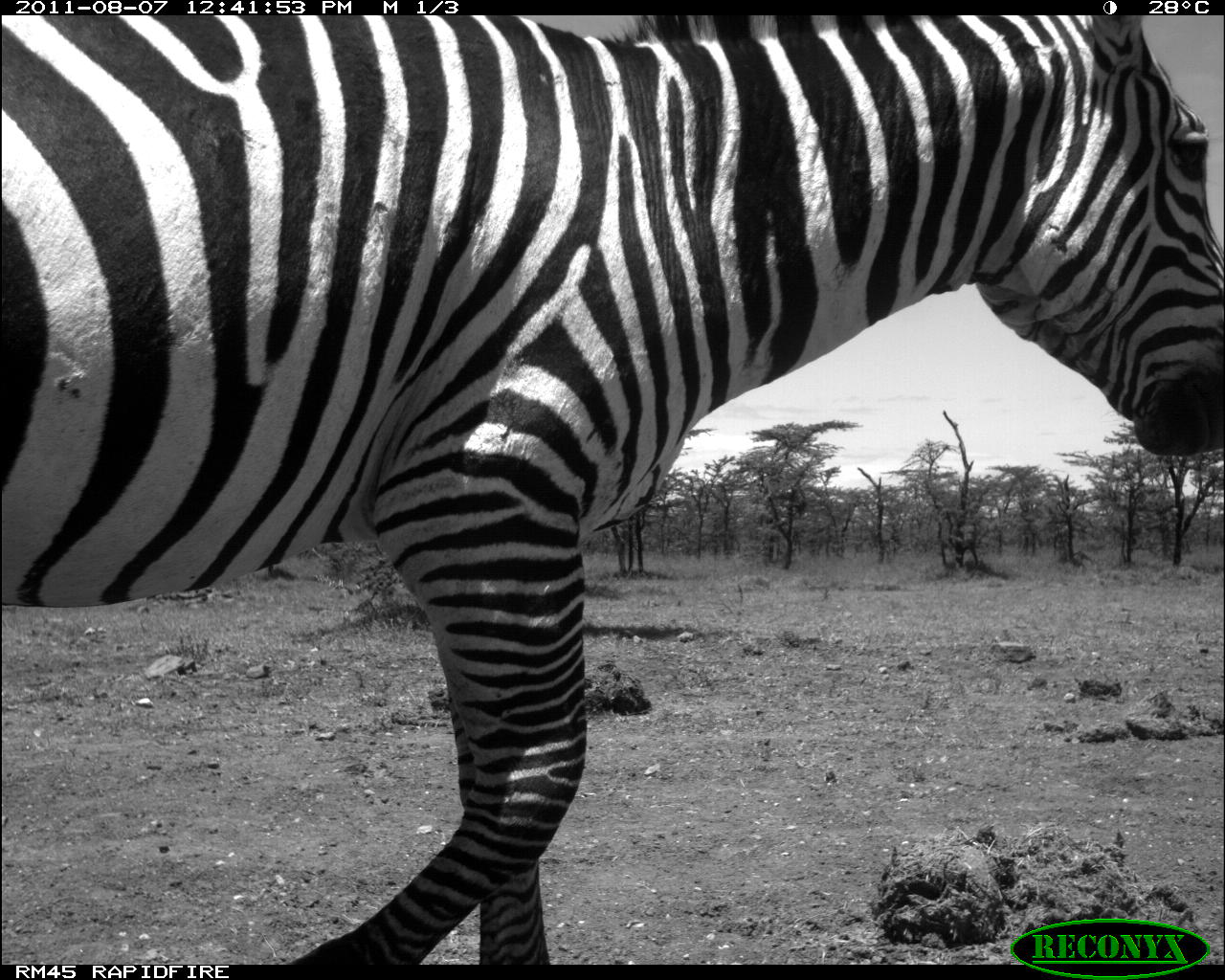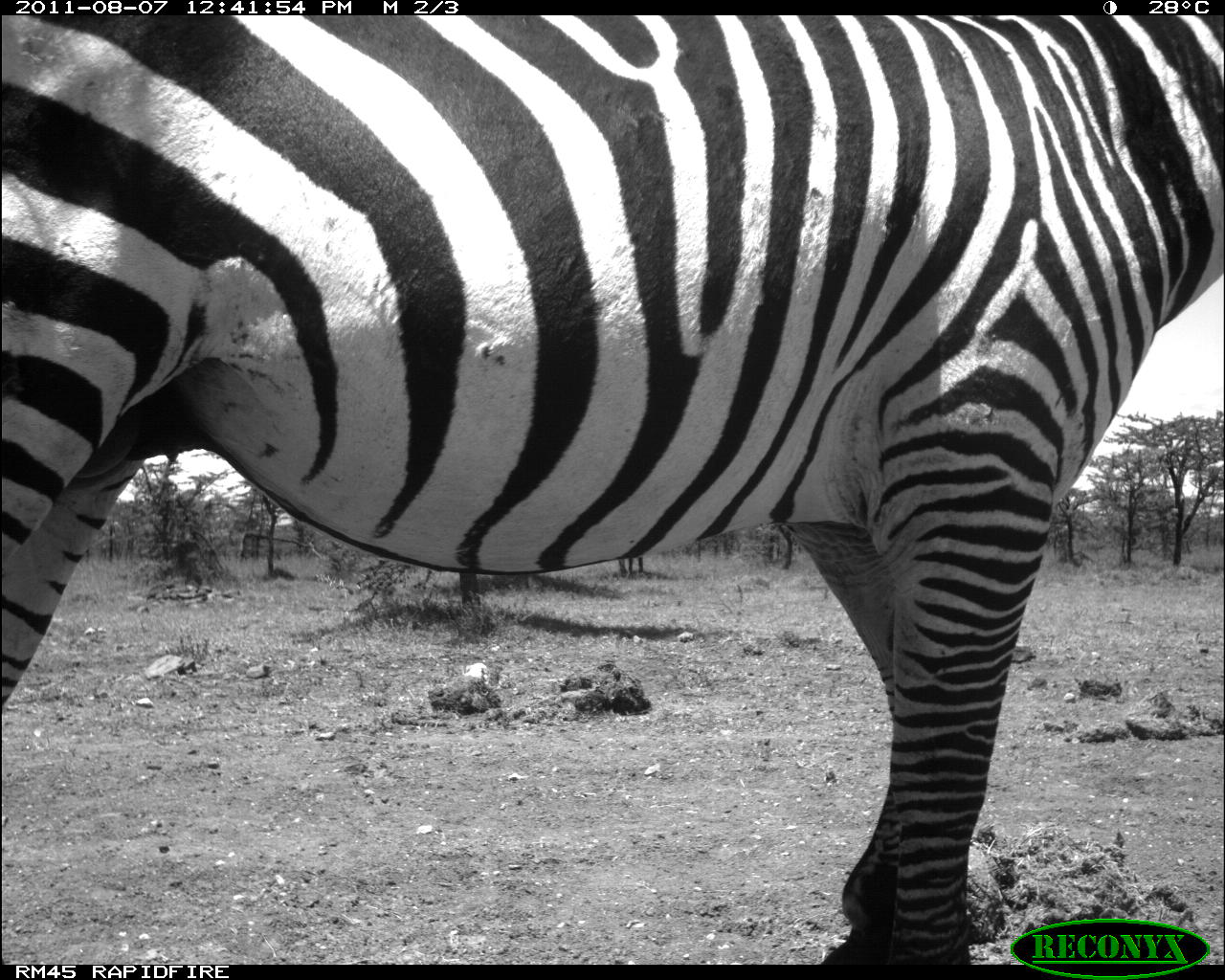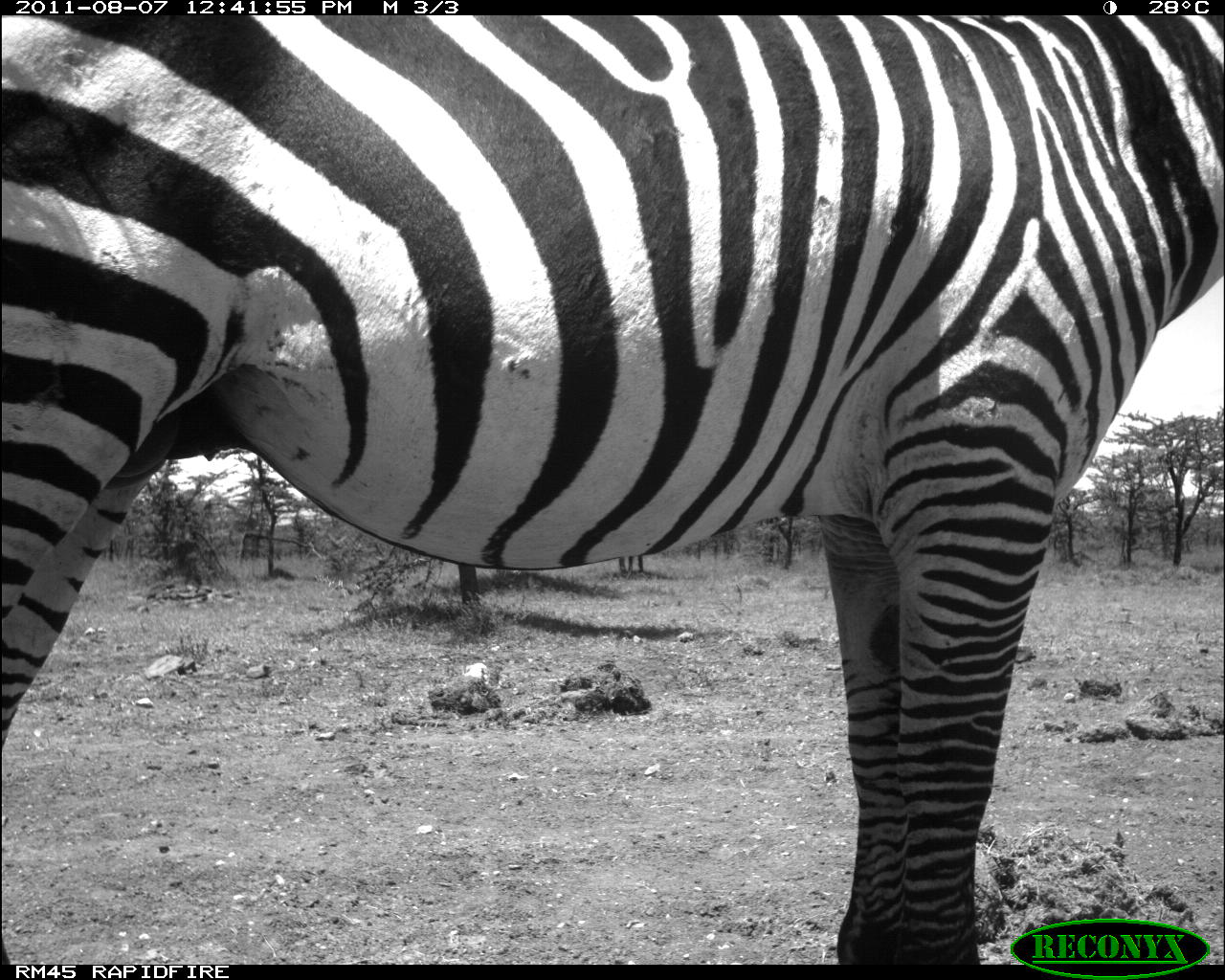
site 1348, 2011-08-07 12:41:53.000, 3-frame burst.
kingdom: Animalia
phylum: Chordata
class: Mammalia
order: Perissodactyla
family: Equidae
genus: Equus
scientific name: Equus quagga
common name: plains zebra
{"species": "Equus quagga (plains zebra)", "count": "1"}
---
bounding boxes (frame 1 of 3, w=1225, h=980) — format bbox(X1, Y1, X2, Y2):
equus quagga: bbox(1, 16, 1225, 960)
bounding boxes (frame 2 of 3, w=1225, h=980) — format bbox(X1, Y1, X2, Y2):
equus quagga: bbox(1, 14, 1225, 963)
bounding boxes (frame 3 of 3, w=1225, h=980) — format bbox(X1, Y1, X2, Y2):
equus quagga: bbox(3, 15, 1224, 963)